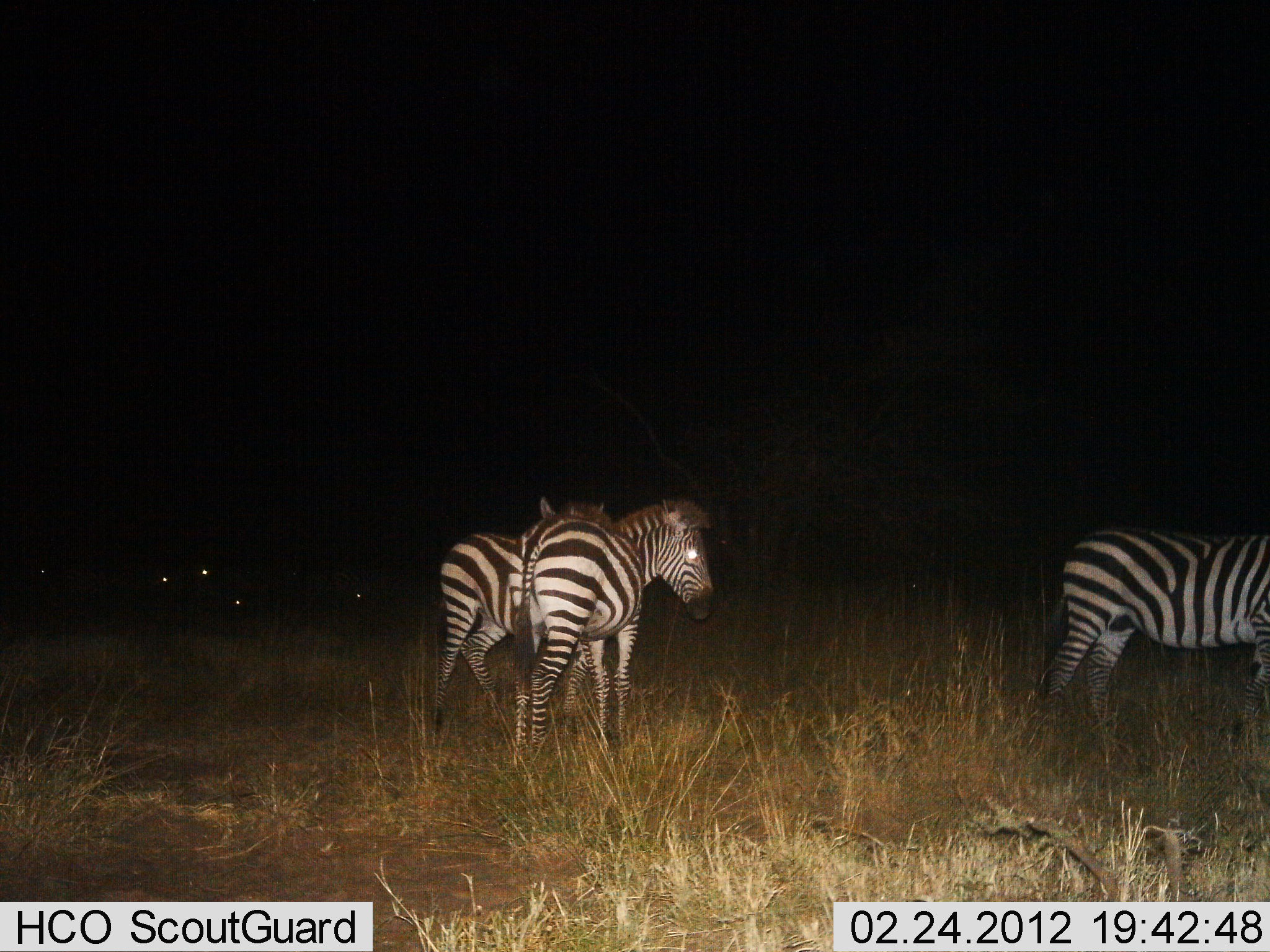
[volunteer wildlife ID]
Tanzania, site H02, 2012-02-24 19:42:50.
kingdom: Animalia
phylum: Chordata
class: Mammalia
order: Perissodactyla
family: Equidae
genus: Equus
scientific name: Equus quagga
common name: plains zebra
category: zebra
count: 3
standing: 92%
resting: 4%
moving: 19%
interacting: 0%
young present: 0%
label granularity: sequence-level